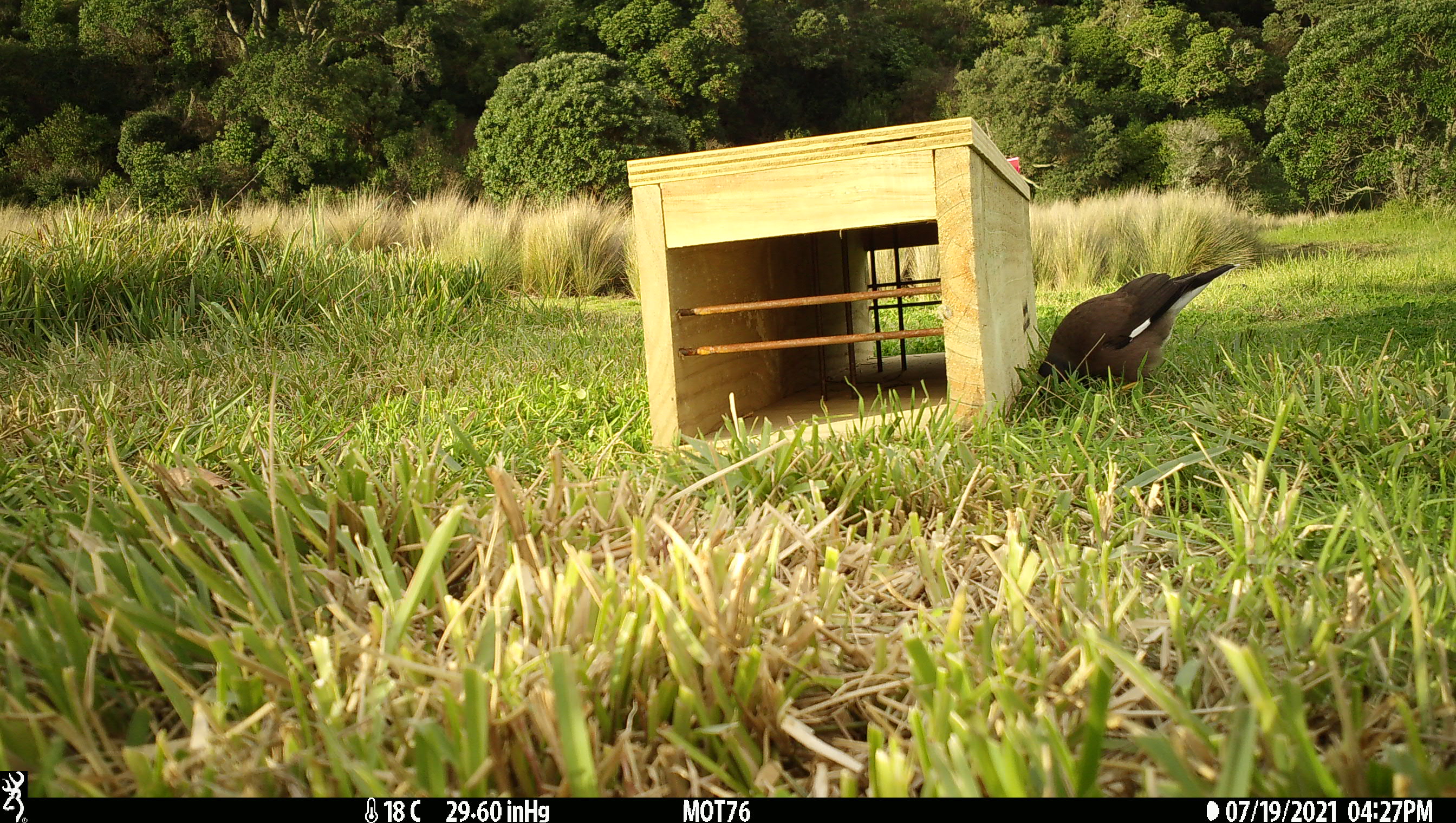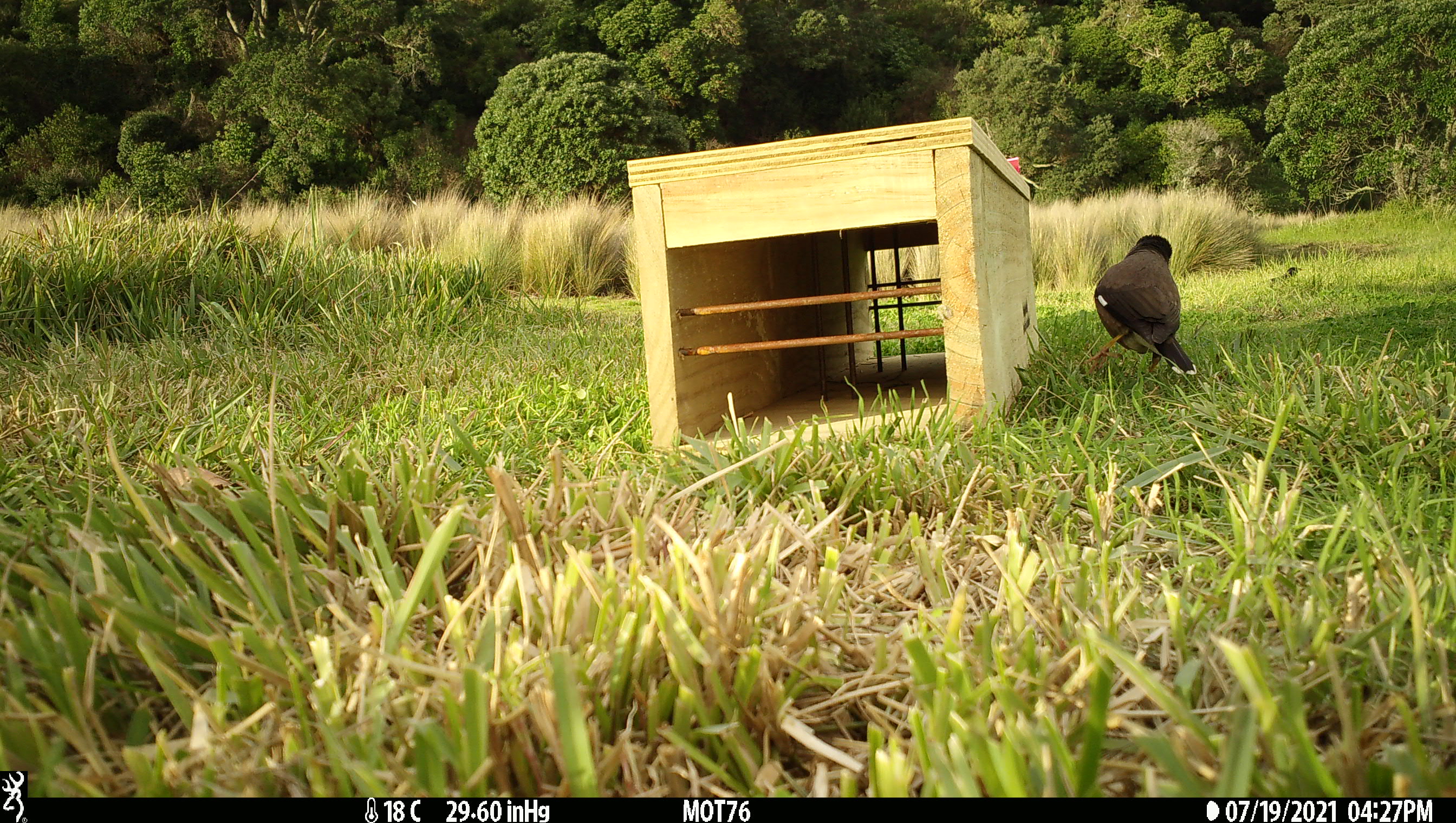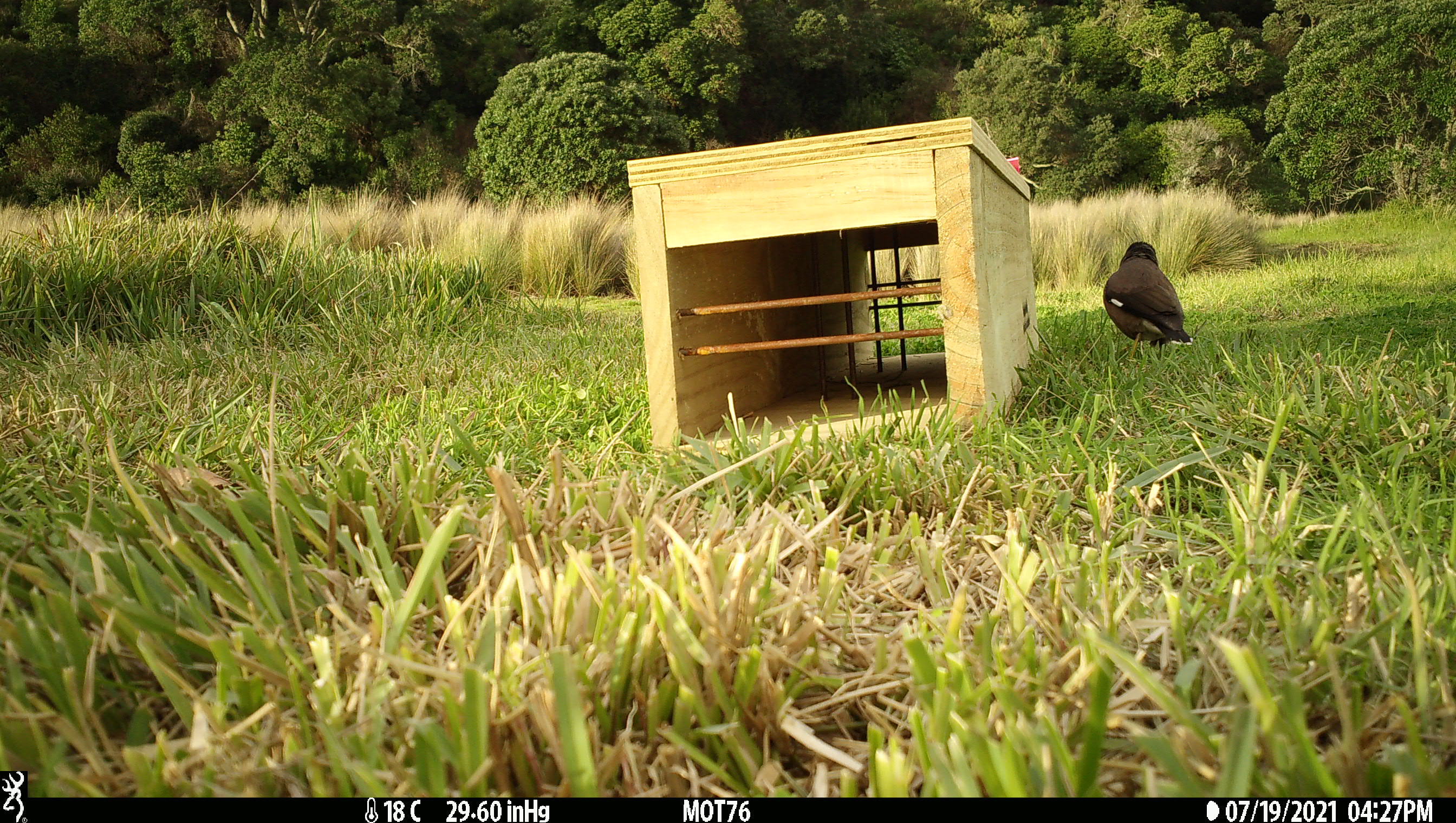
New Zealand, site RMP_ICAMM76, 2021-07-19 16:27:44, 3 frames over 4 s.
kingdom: Animalia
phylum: Chordata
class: Aves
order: Passeriformes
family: Sturnidae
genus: Acridotheres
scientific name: Acridotheres tristis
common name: common myna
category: myna